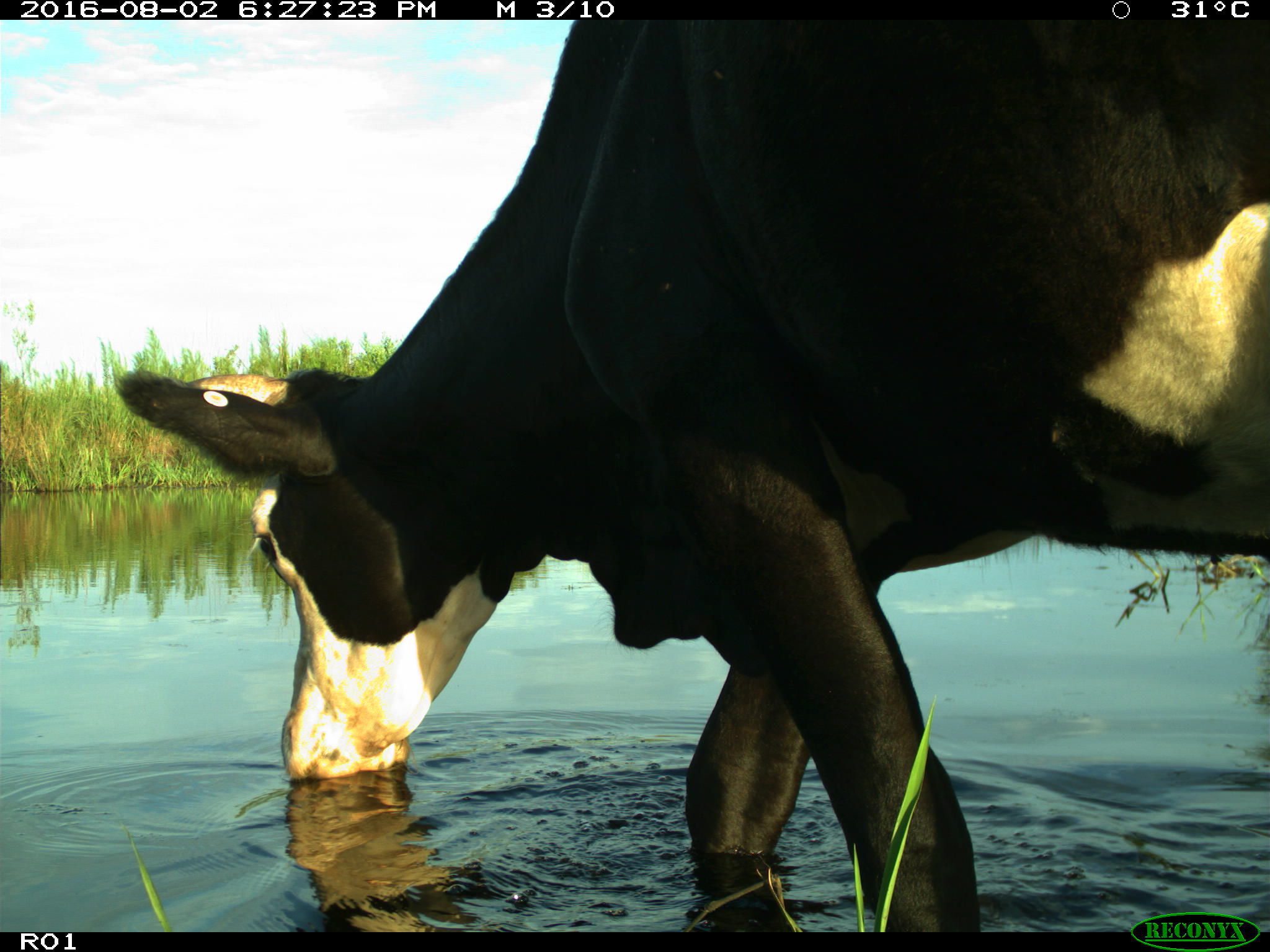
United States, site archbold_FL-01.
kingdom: Animalia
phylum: Chordata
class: Mammalia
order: Artiodactyla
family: Bovidae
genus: Bos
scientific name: Bos taurus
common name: domestic cow